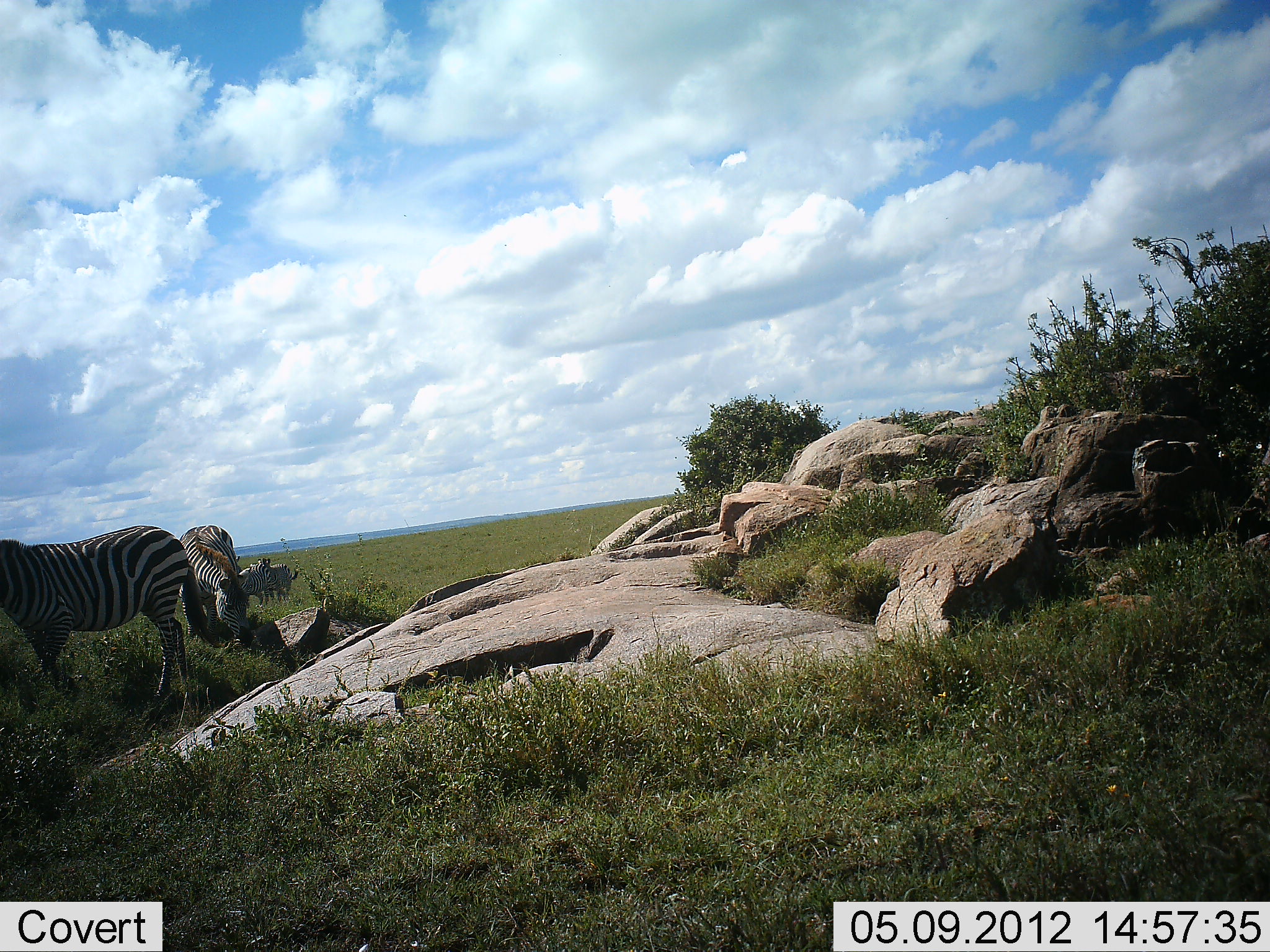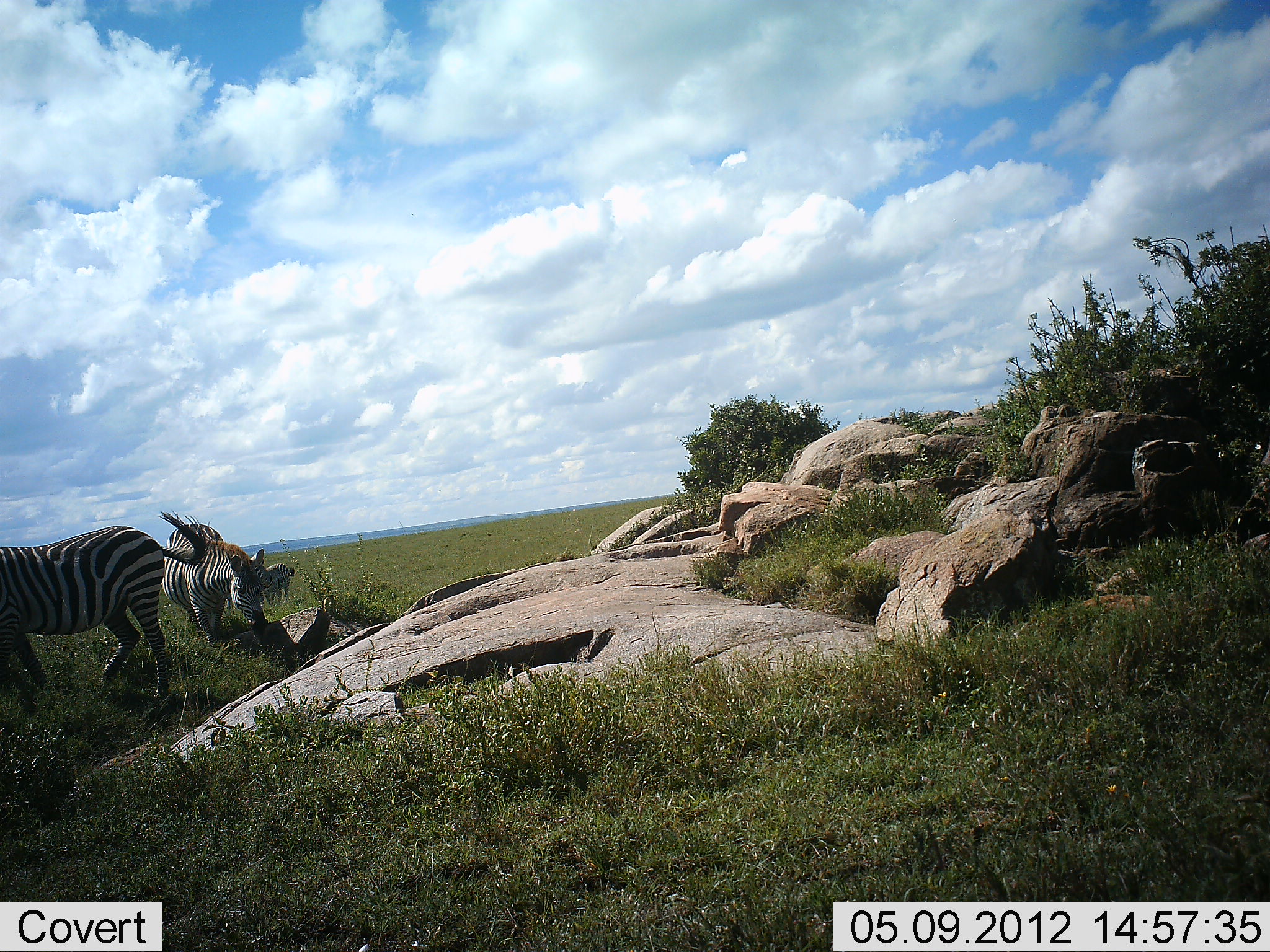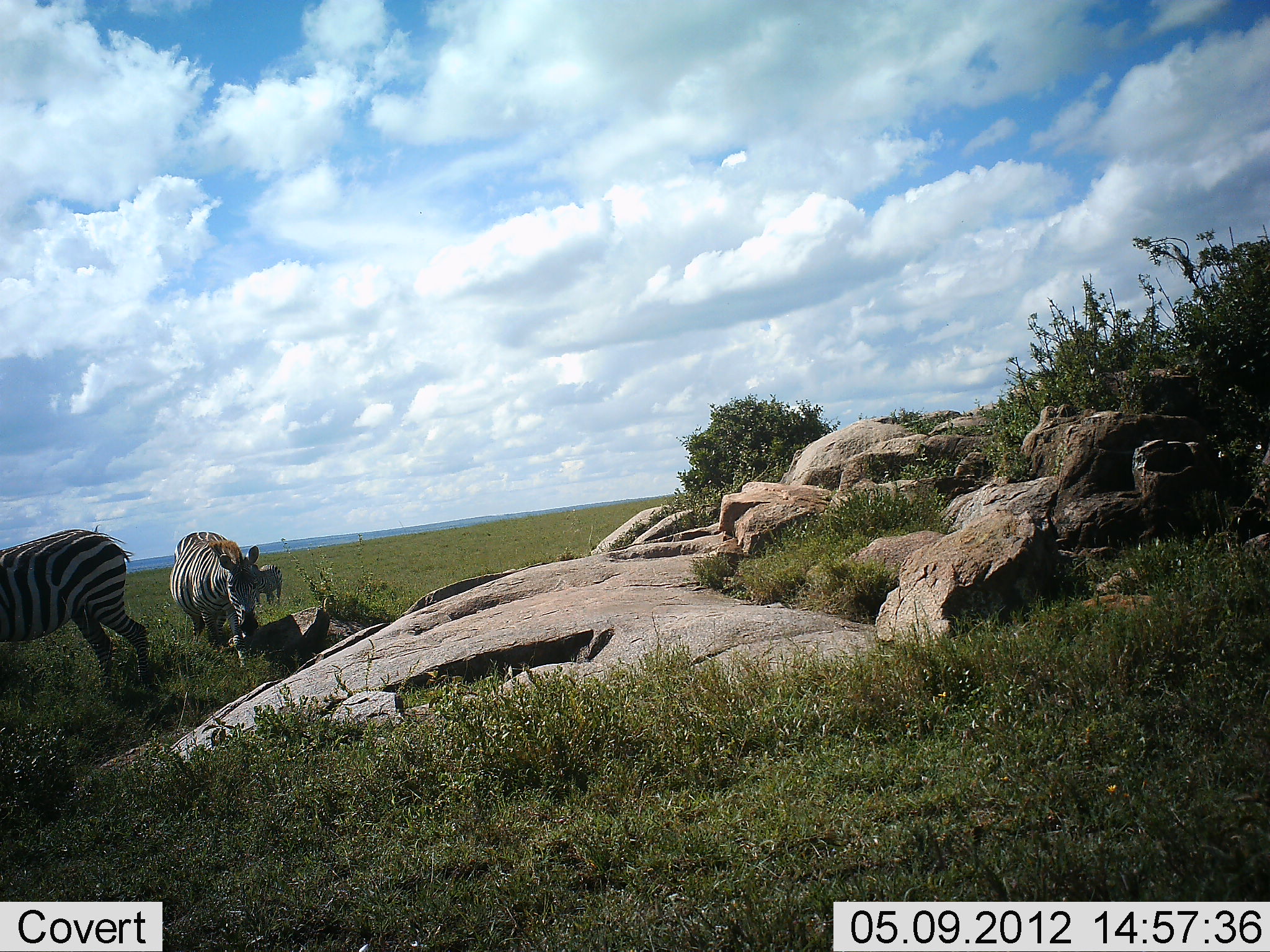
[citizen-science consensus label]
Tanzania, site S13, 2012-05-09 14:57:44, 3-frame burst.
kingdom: Animalia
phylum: Chordata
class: Mammalia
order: Perissodactyla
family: Equidae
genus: Equus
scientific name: Equus quagga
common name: plains zebra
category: zebra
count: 4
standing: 30%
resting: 0%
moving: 70%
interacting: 10%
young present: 10%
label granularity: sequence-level